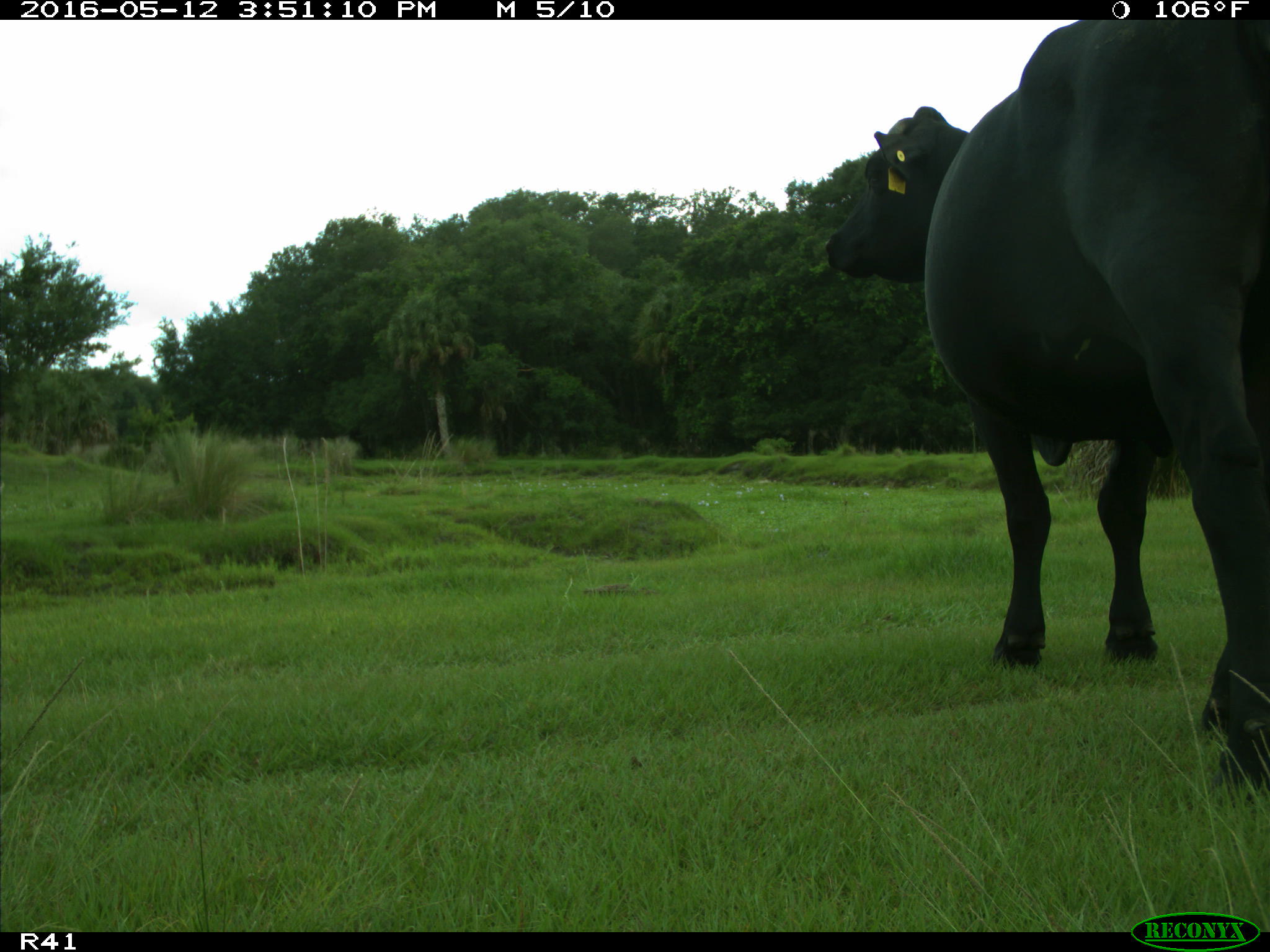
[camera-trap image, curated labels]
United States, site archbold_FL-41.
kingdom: Animalia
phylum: Chordata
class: Mammalia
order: Artiodactyla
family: Bovidae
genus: Bos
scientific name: Bos taurus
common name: domestic cow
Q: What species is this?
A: Bos taurus (domestic cow).